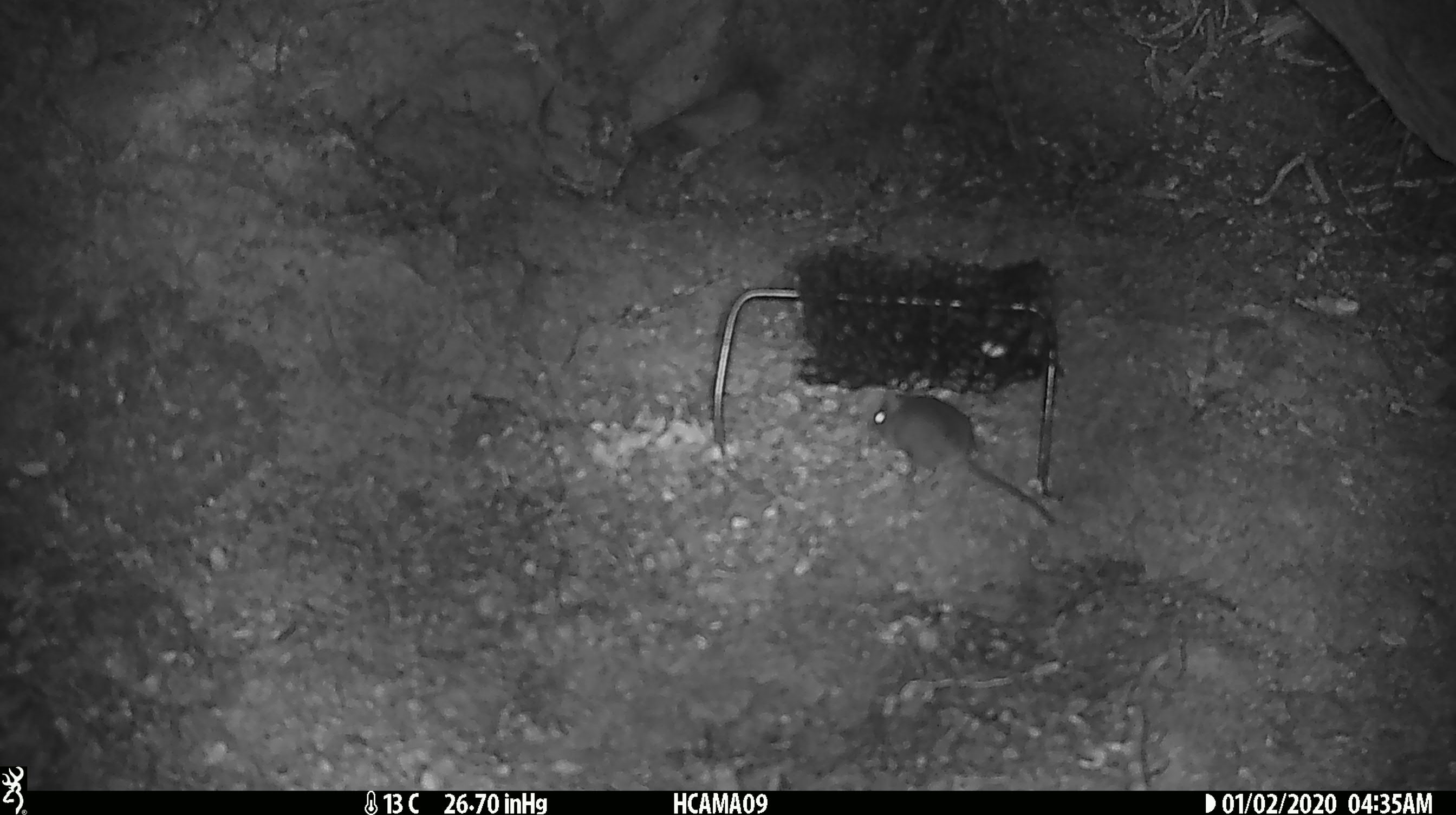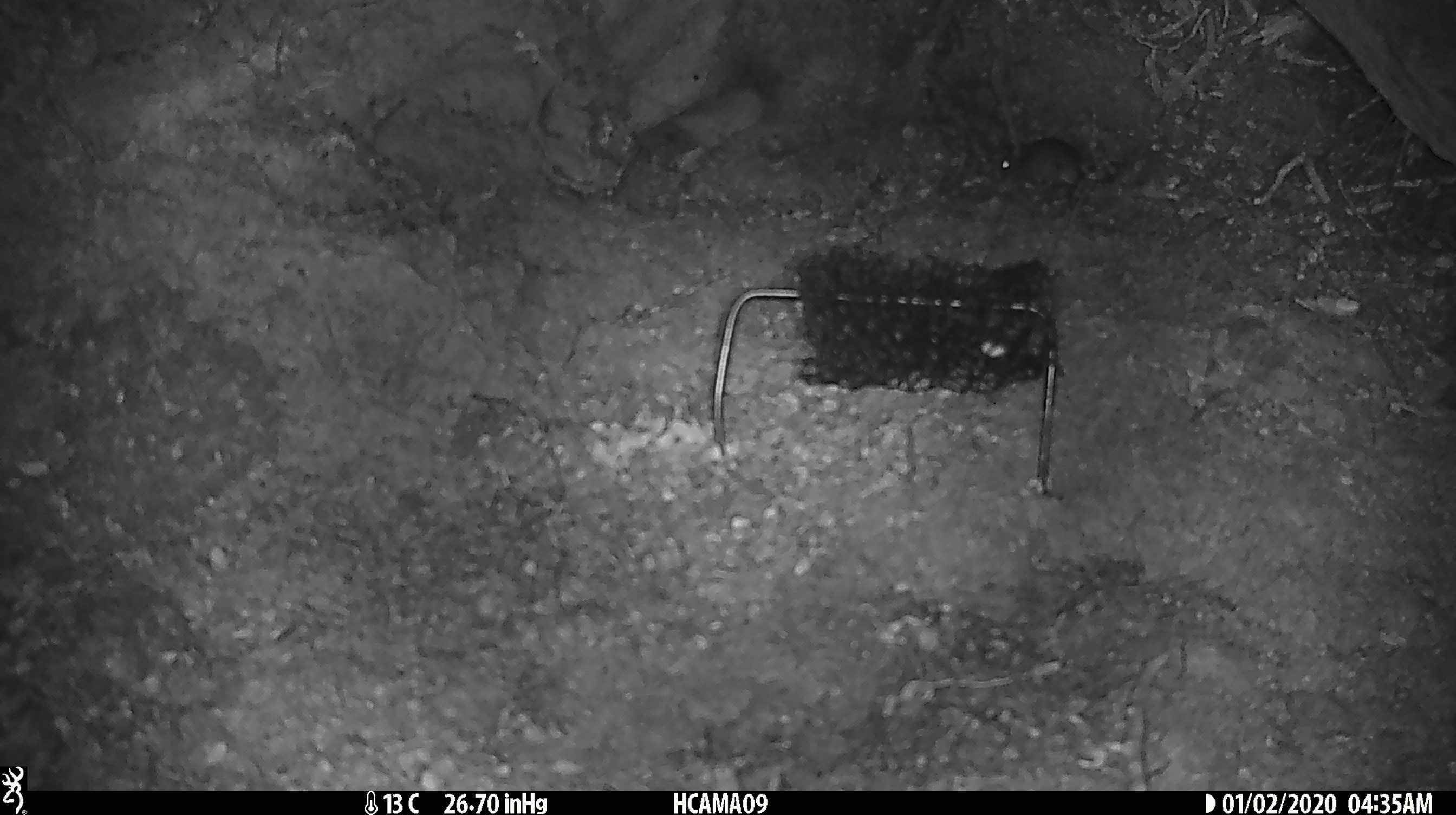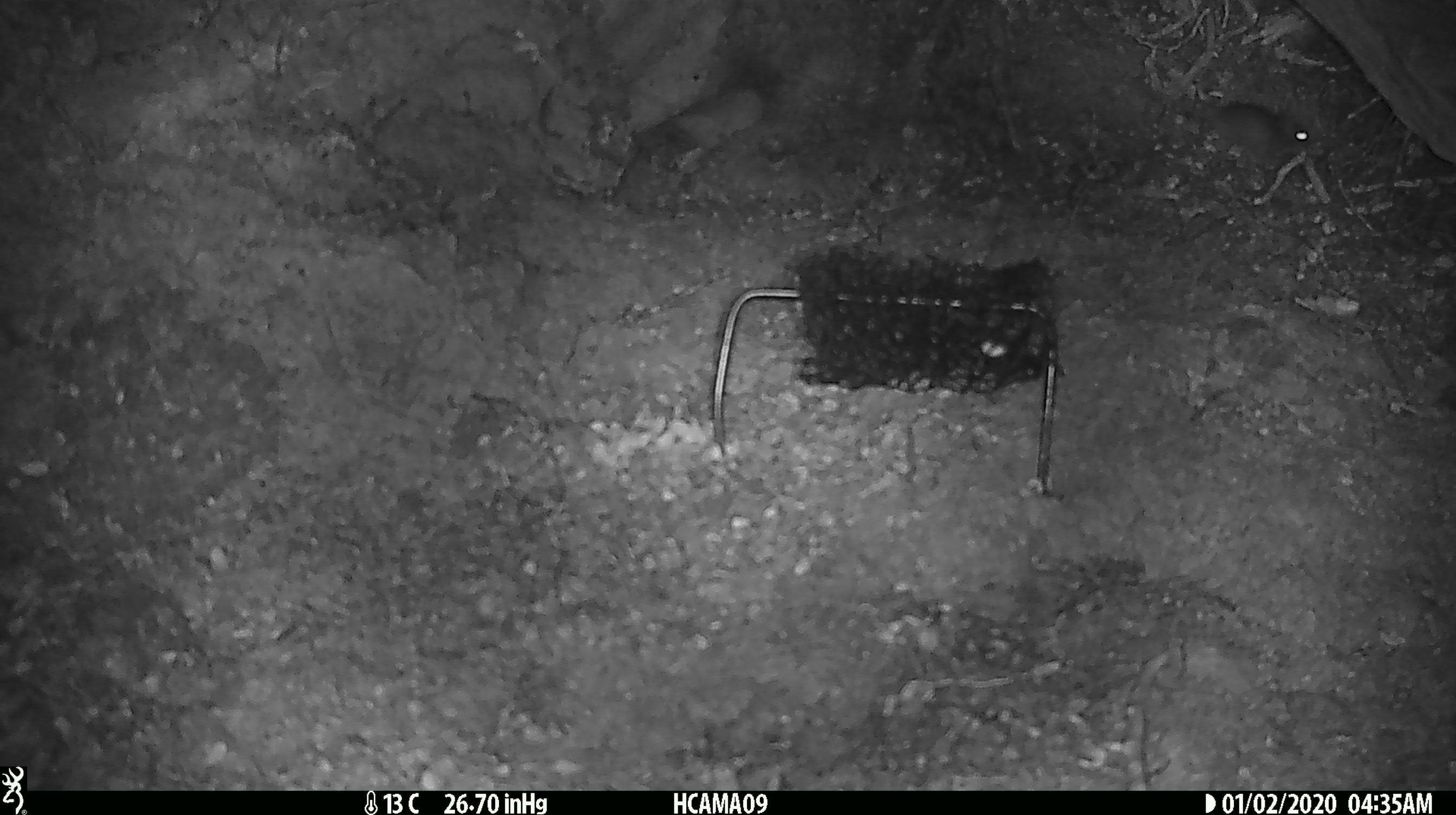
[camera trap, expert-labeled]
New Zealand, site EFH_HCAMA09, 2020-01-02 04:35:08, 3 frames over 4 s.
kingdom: Animalia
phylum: Chordata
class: Mammalia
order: Rodentia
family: Muridae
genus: Mus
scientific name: Mus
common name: mouse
Mouse (Mus).